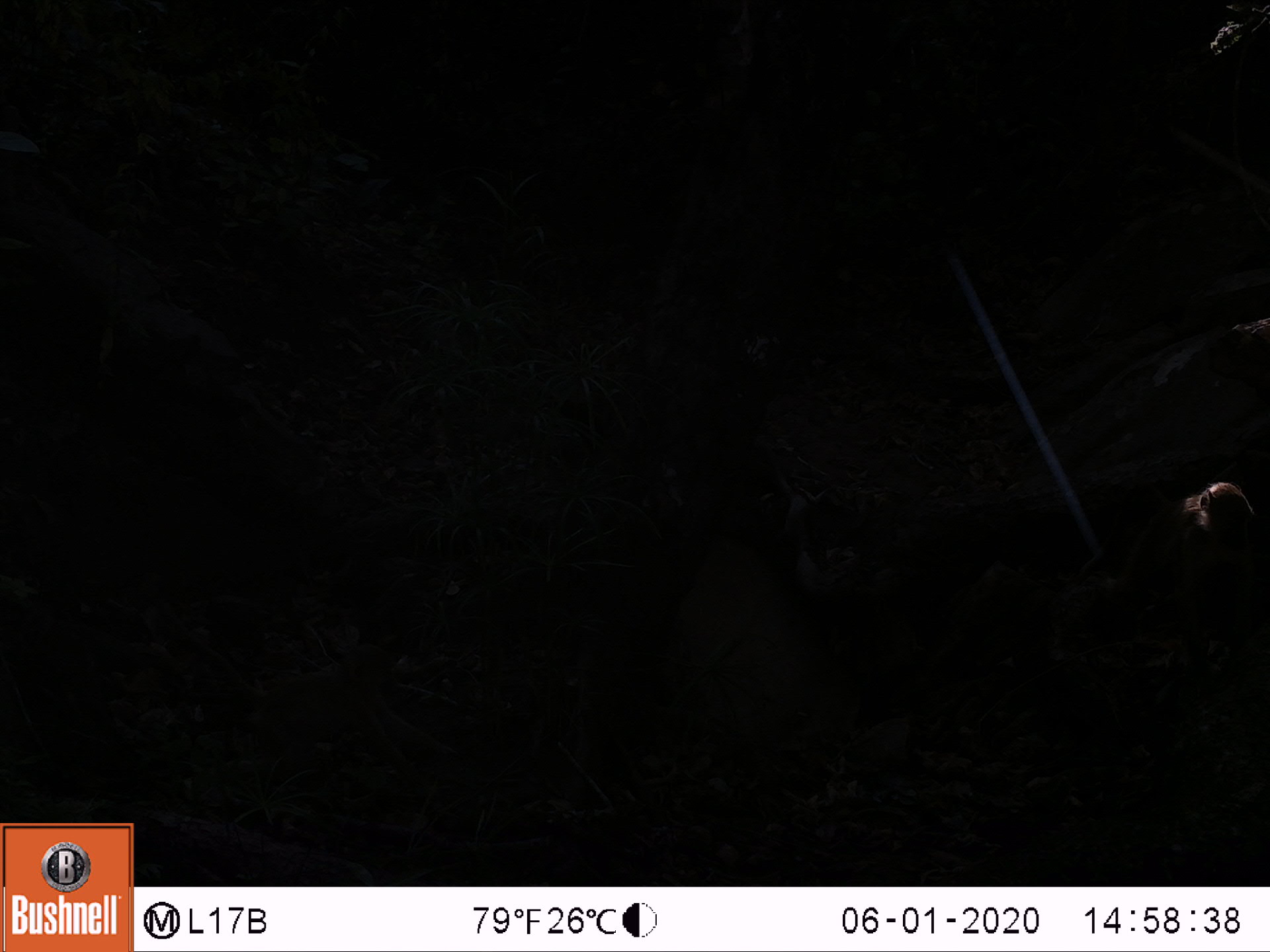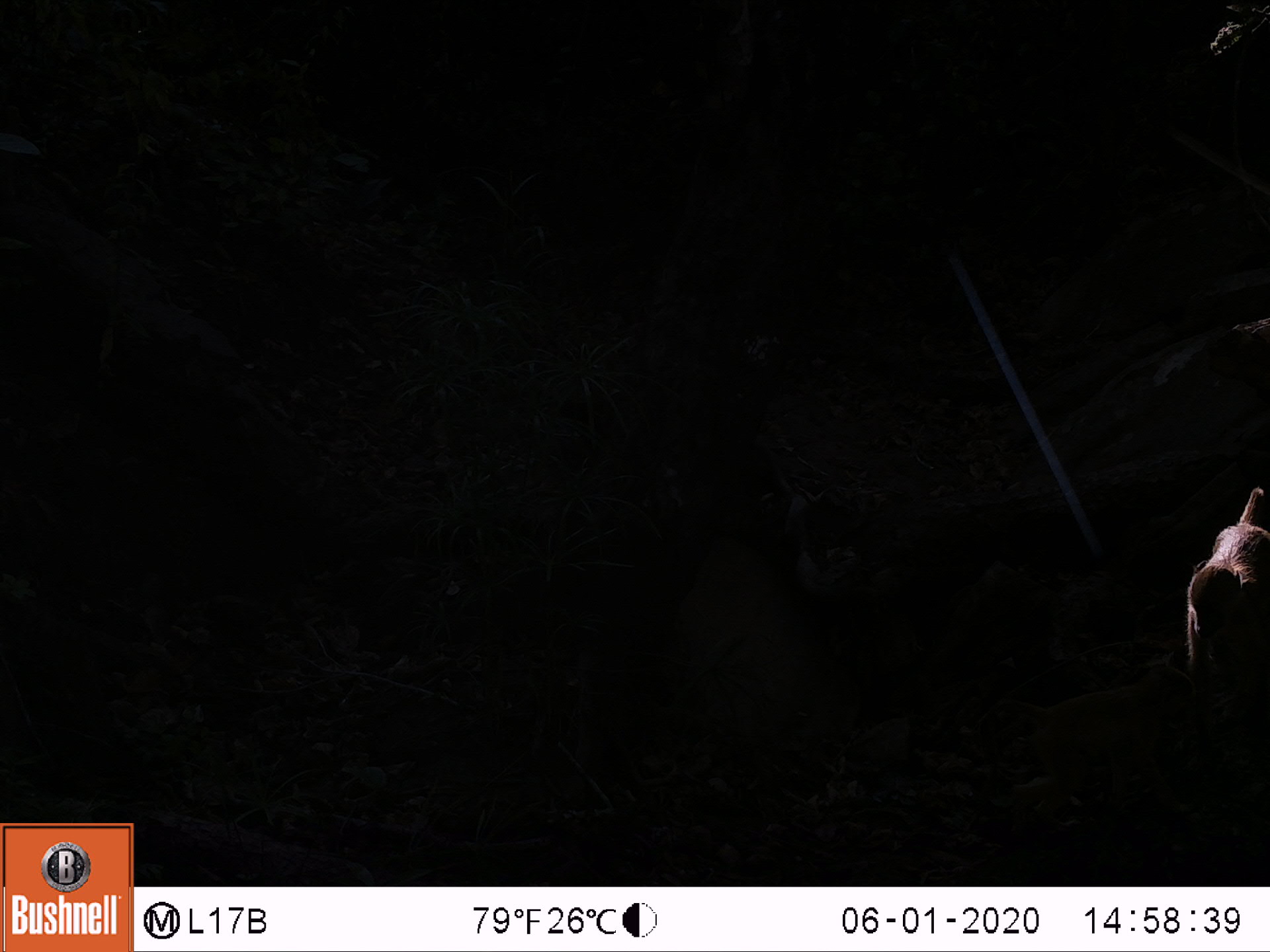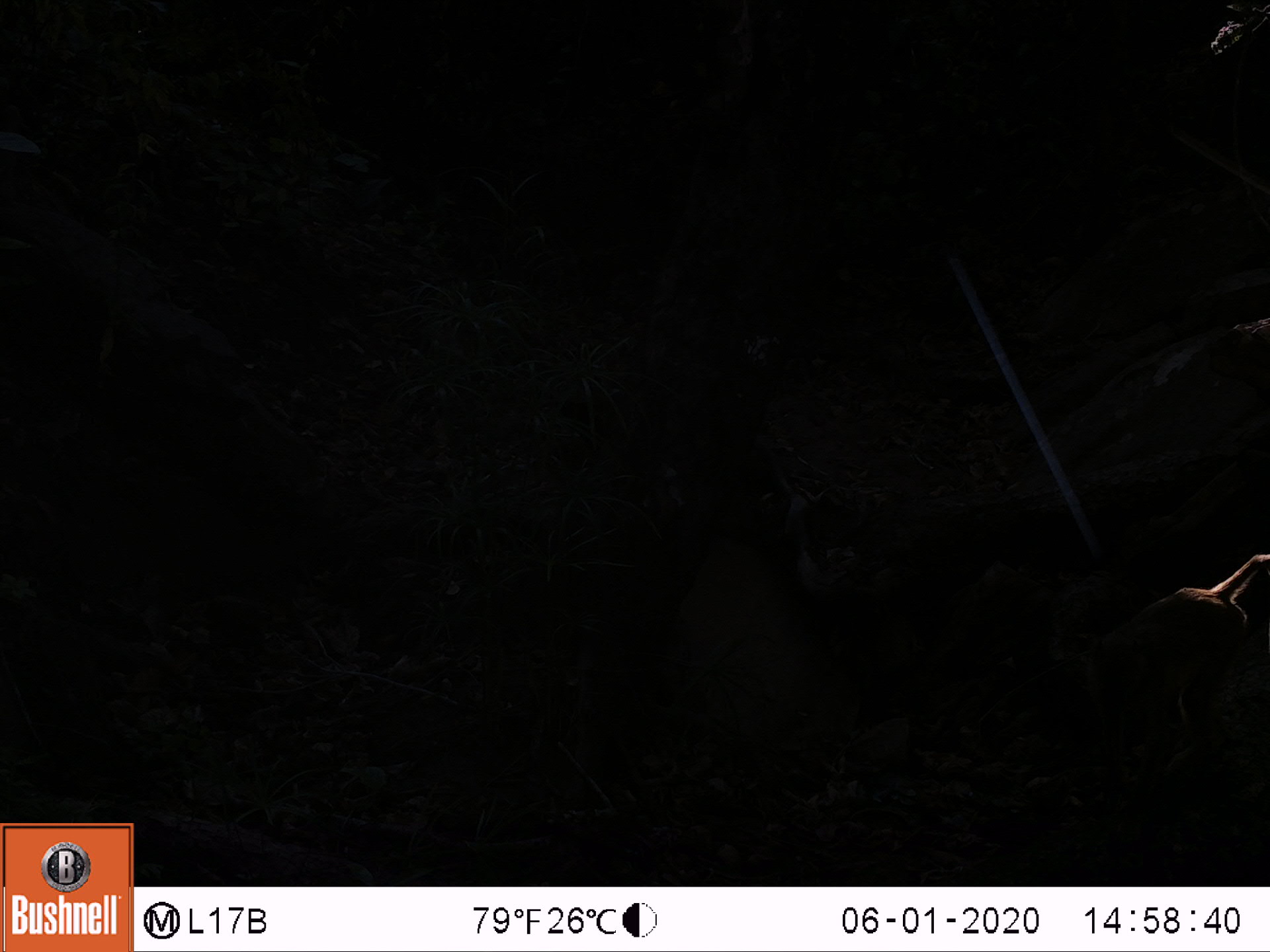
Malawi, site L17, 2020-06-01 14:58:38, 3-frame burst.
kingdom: Animalia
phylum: Chordata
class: Mammalia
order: Primates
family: Cercopithecidae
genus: Papio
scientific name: Papio cynocephalus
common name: yellow baboon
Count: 1.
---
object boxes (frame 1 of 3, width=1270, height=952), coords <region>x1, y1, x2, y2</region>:
yellow baboon: <region>1061, 478, 1253, 633</region>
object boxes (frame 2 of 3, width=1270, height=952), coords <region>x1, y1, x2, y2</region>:
yellow baboon: <region>985, 646, 1187, 821</region>; <region>1177, 489, 1262, 700</region>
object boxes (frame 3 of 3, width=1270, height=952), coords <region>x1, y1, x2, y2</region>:
yellow baboon: <region>1040, 557, 1266, 803</region>